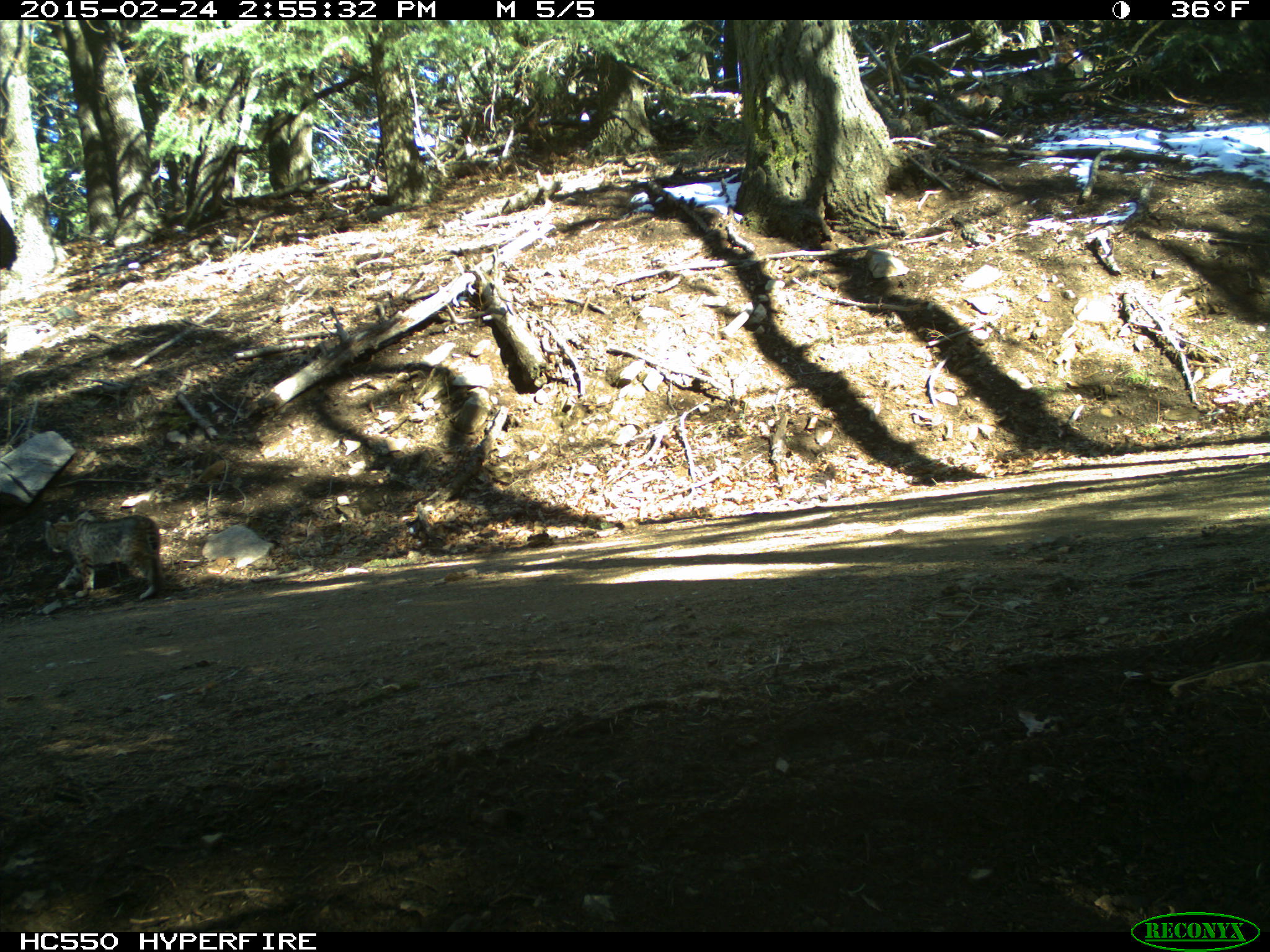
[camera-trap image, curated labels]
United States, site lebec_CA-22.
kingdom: Animalia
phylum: Chordata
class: Mammalia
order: Carnivora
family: Felidae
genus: Lynx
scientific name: Lynx rufus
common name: bobcat